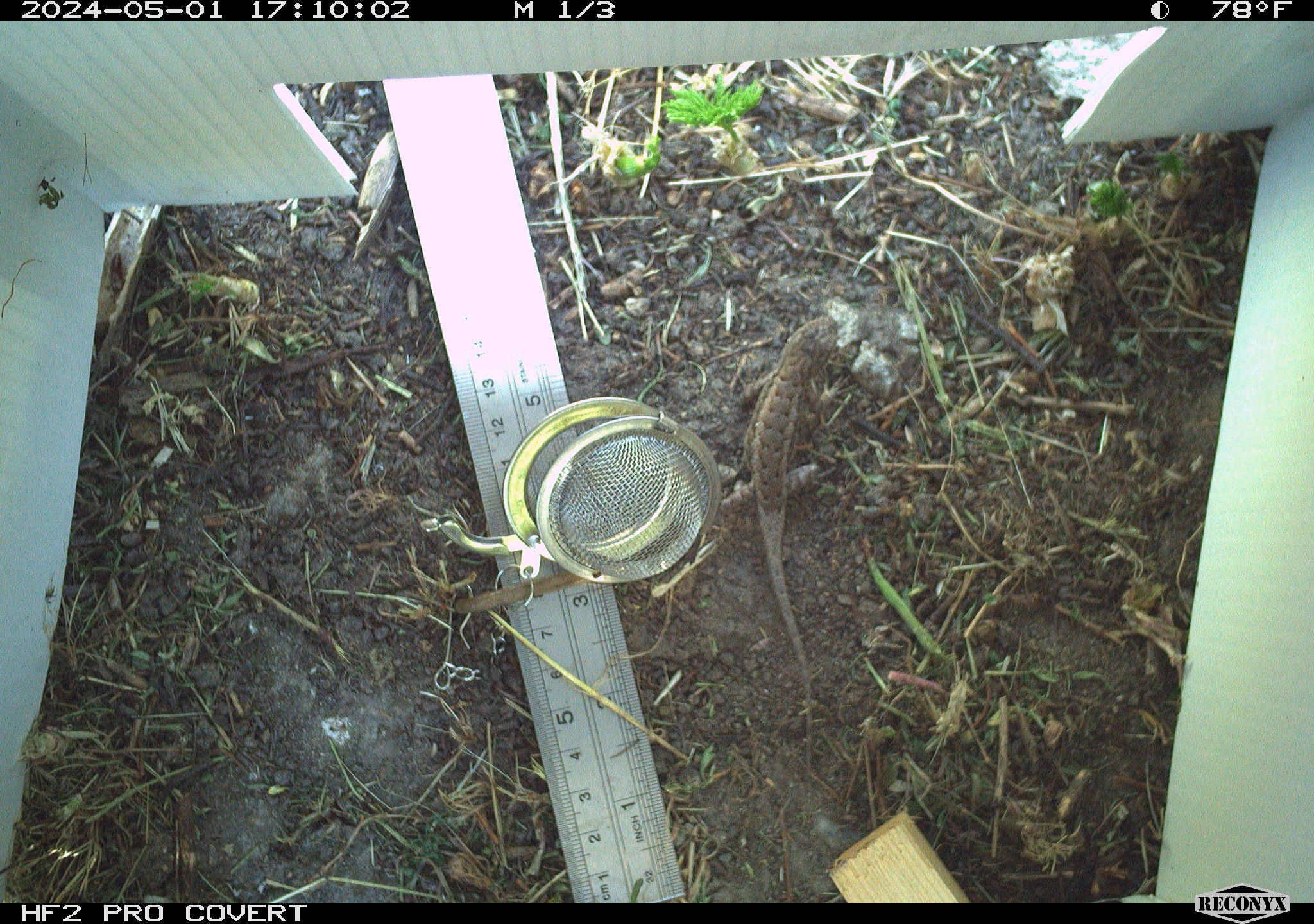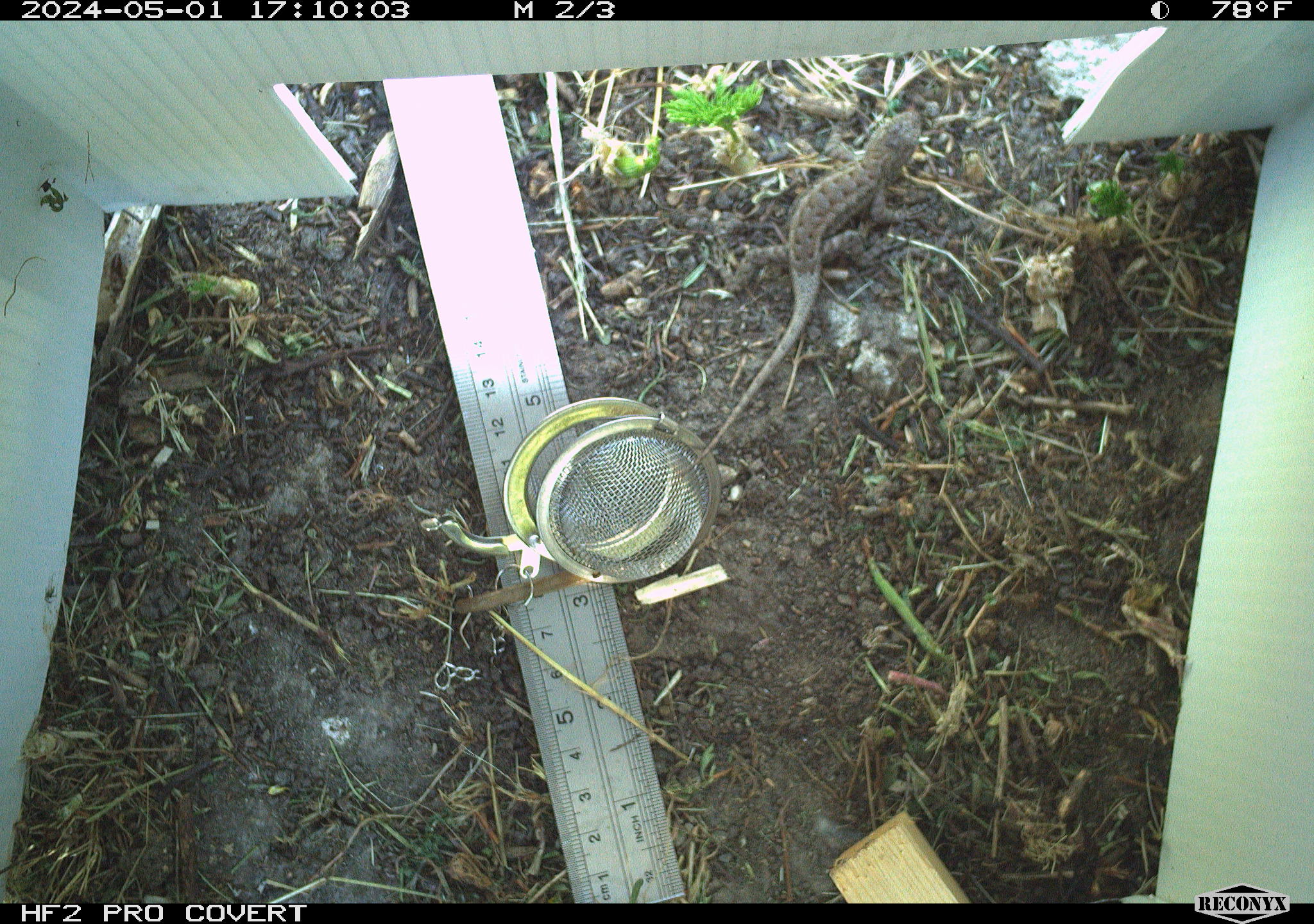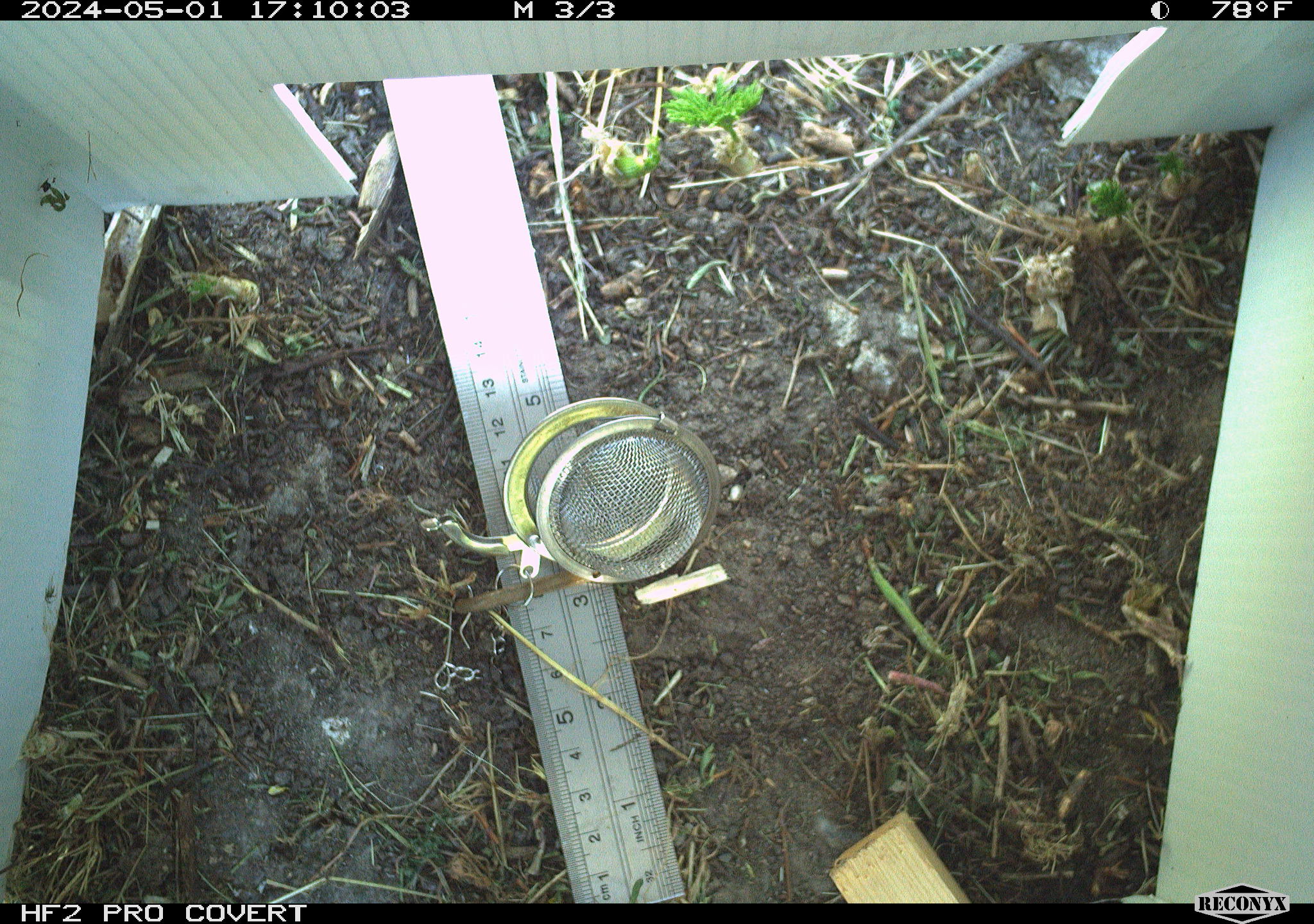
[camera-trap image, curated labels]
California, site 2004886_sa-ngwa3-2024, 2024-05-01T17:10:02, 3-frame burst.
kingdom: Animalia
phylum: Chordata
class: Reptilia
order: Squamata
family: Phrynosomatidae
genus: Sceloporus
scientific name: Sceloporus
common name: spiny lizards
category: sceloporus species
Sceloporus species (spiny lizards) (Sceloporus).